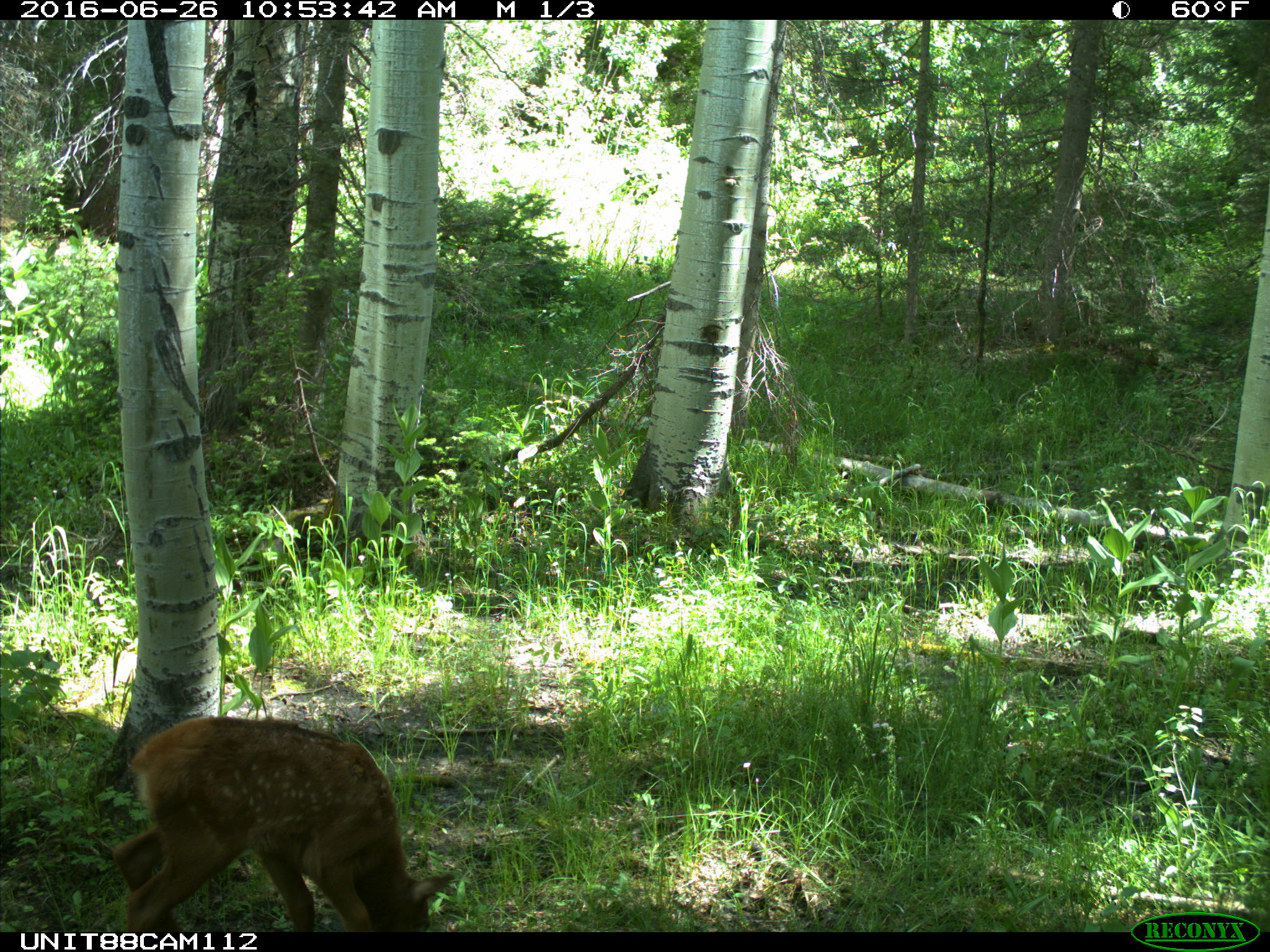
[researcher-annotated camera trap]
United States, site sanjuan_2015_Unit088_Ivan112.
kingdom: Animalia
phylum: Chordata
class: Mammalia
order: Artiodactyla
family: Cervidae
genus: Cervus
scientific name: Cervus elaphus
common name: red deer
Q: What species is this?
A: Cervus elaphus (red deer).